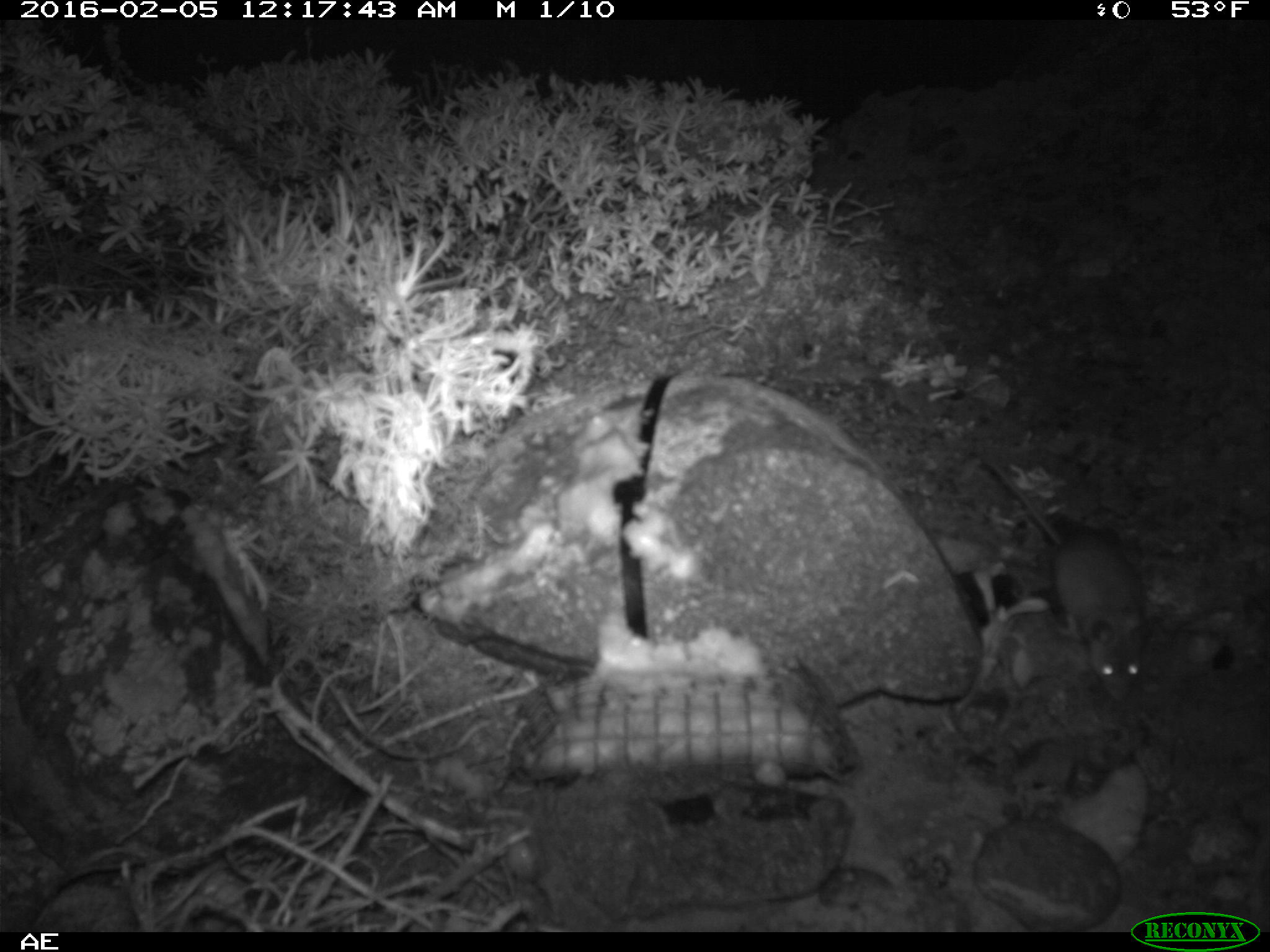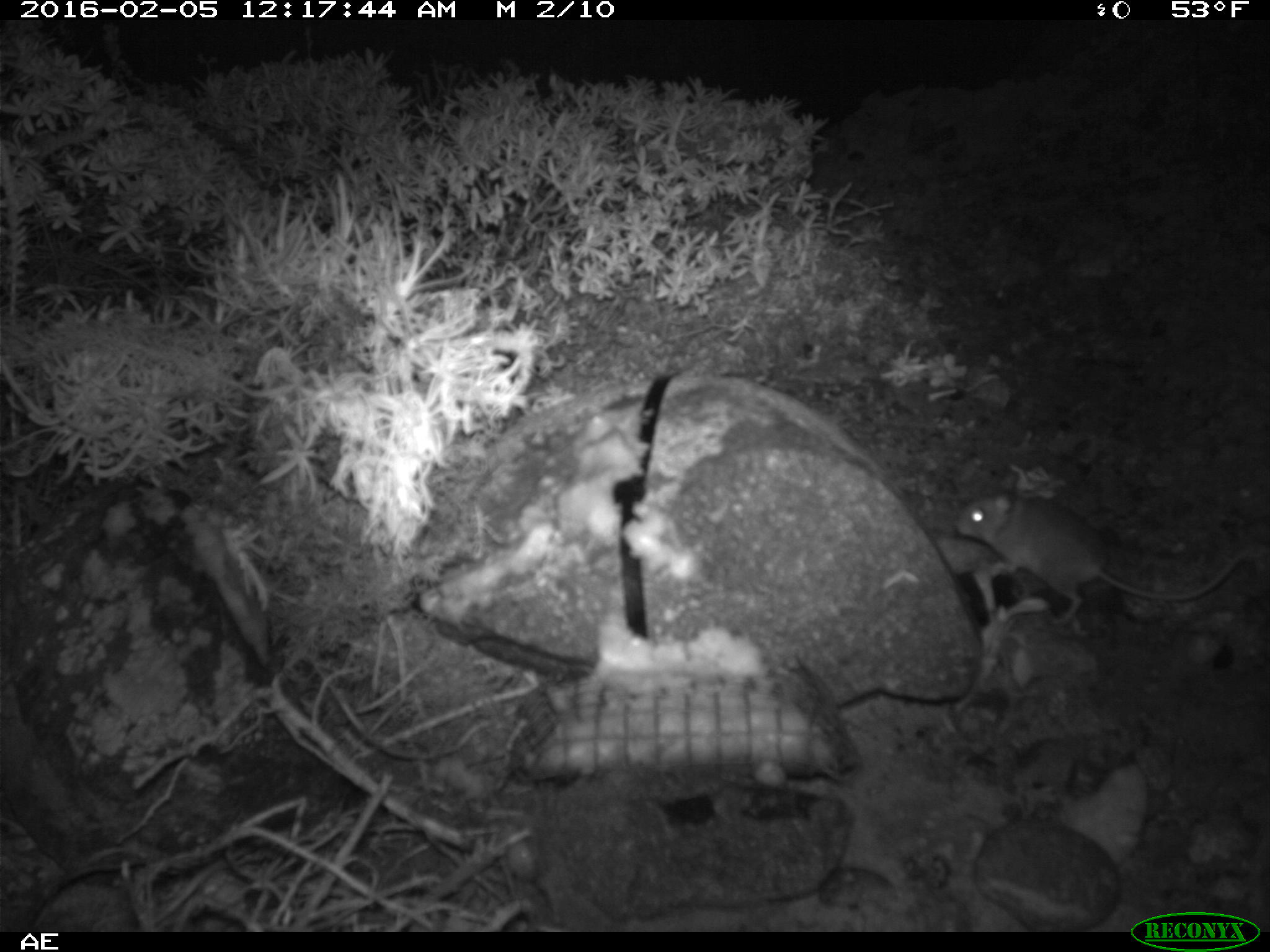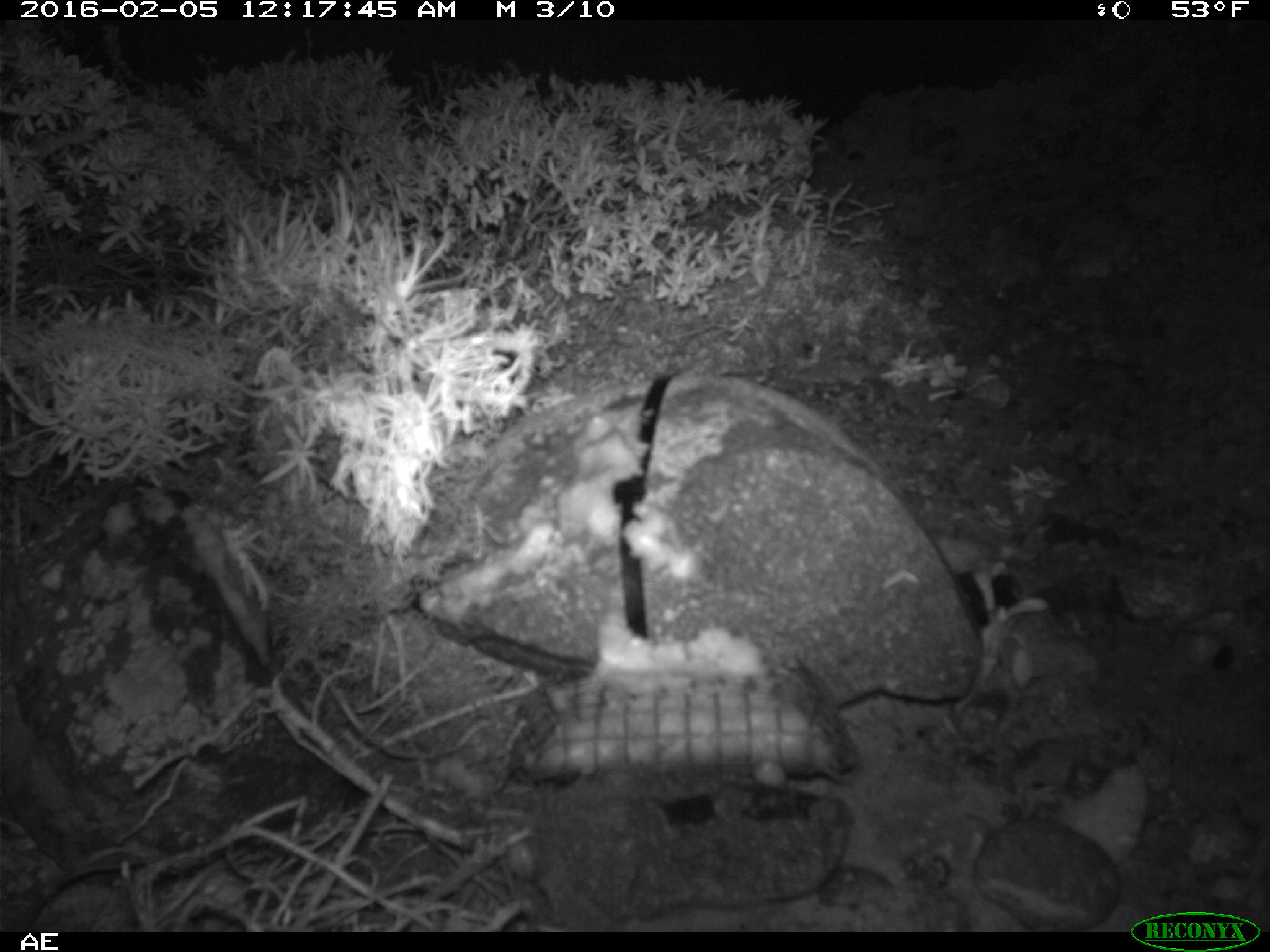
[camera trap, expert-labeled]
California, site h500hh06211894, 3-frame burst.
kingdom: Animalia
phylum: Chordata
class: Mammalia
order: Rodentia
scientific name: Rodentia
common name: rodent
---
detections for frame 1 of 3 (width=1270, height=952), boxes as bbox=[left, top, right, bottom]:
rodent: bbox=[985, 456, 1148, 702]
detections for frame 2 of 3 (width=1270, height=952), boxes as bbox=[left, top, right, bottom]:
rodent: bbox=[956, 469, 1249, 628]